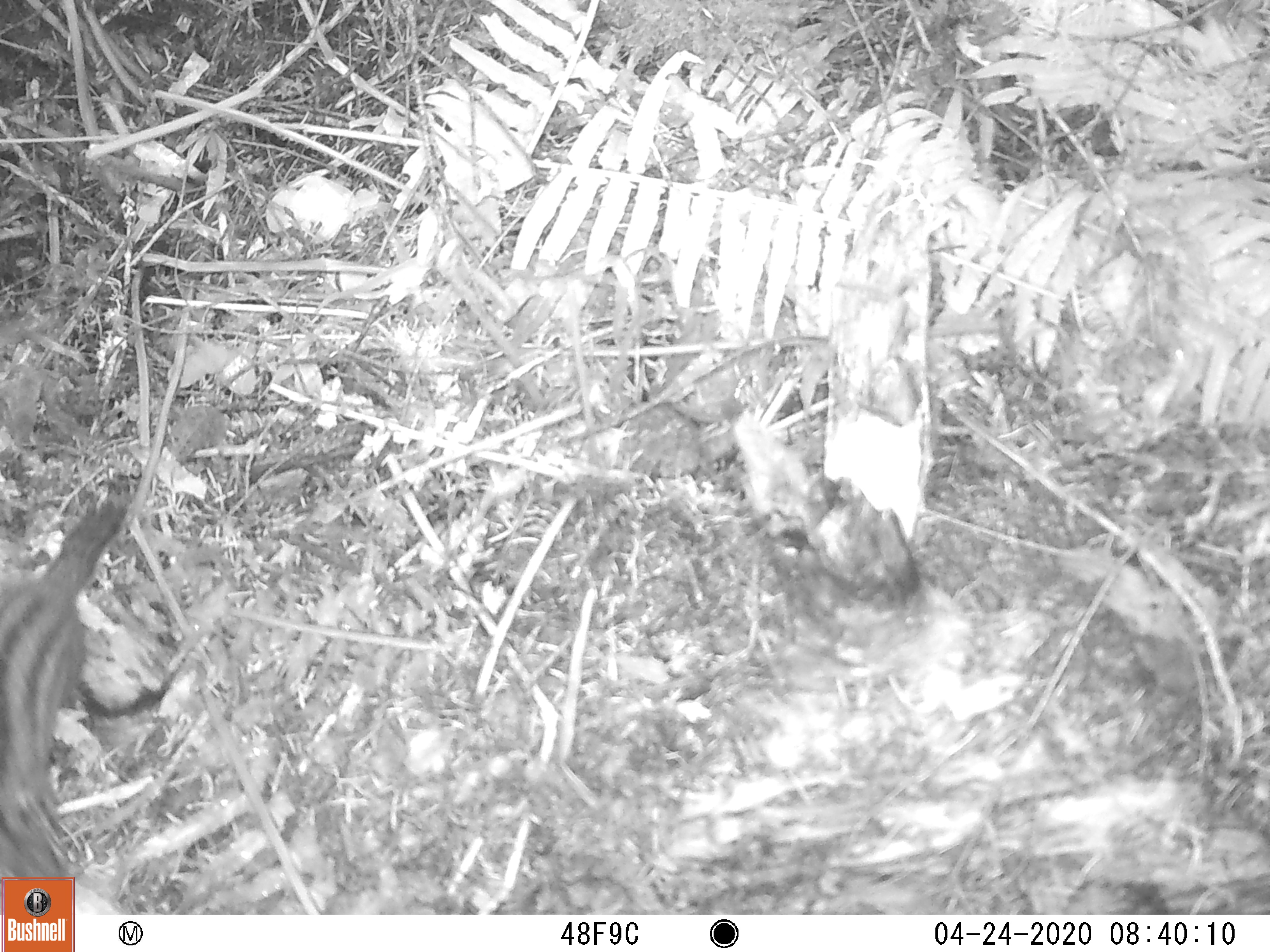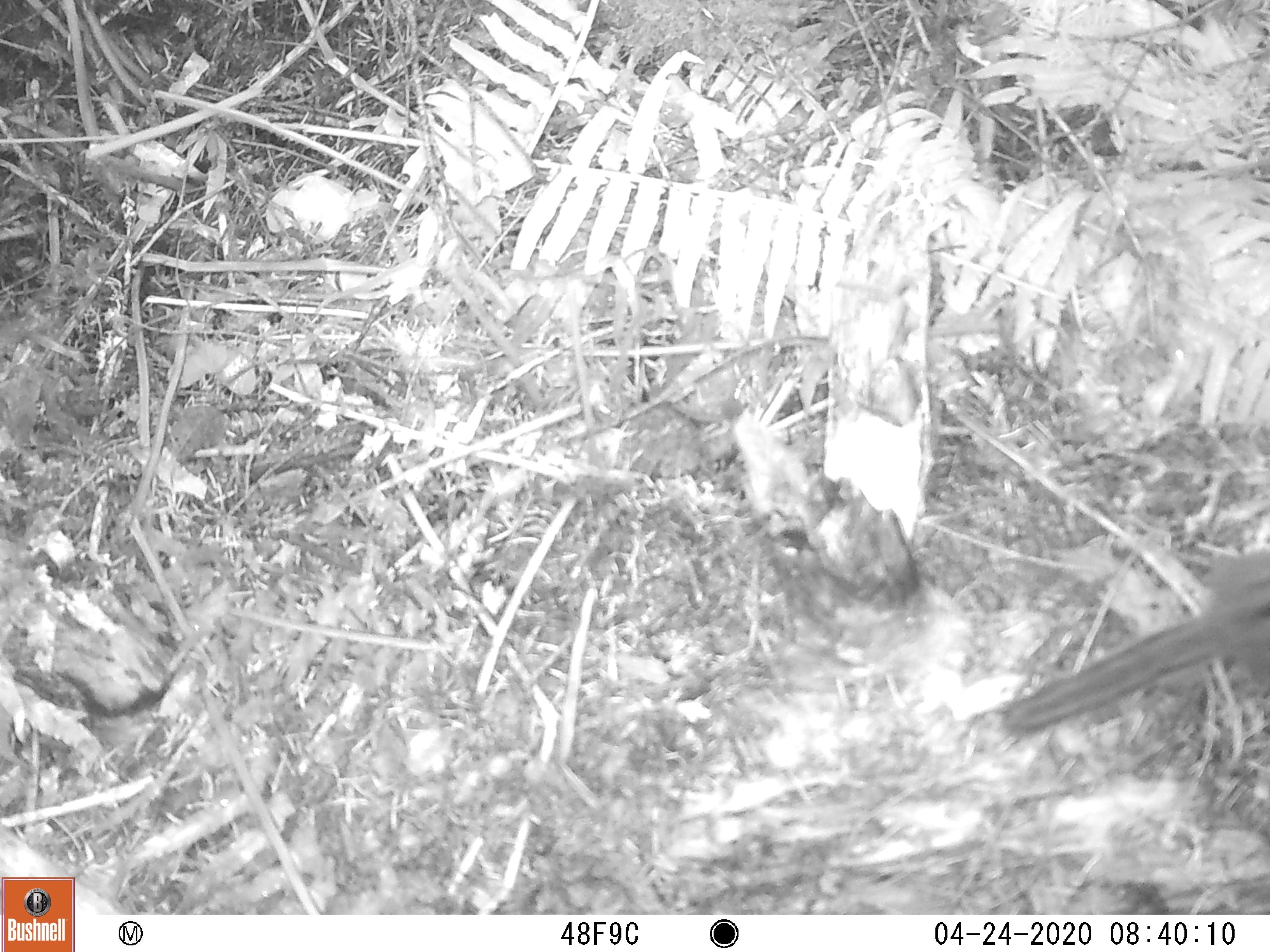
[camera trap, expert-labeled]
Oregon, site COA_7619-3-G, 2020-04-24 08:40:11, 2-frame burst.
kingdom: Animalia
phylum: Chordata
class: Mammalia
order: Rodentia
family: Sciuridae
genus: Neotamias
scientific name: Neotamias townsendii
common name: townsend's chipmunk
Townsend's chipmunk (Neotamias townsendii).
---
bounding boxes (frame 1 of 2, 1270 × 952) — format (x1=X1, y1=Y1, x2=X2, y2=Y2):
townsend's chipmunk: (x1=0, y1=494, x2=135, y2=873)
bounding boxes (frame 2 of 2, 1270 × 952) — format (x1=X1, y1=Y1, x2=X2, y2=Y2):
townsend's chipmunk: (x1=990, y1=543, x2=1266, y2=750)